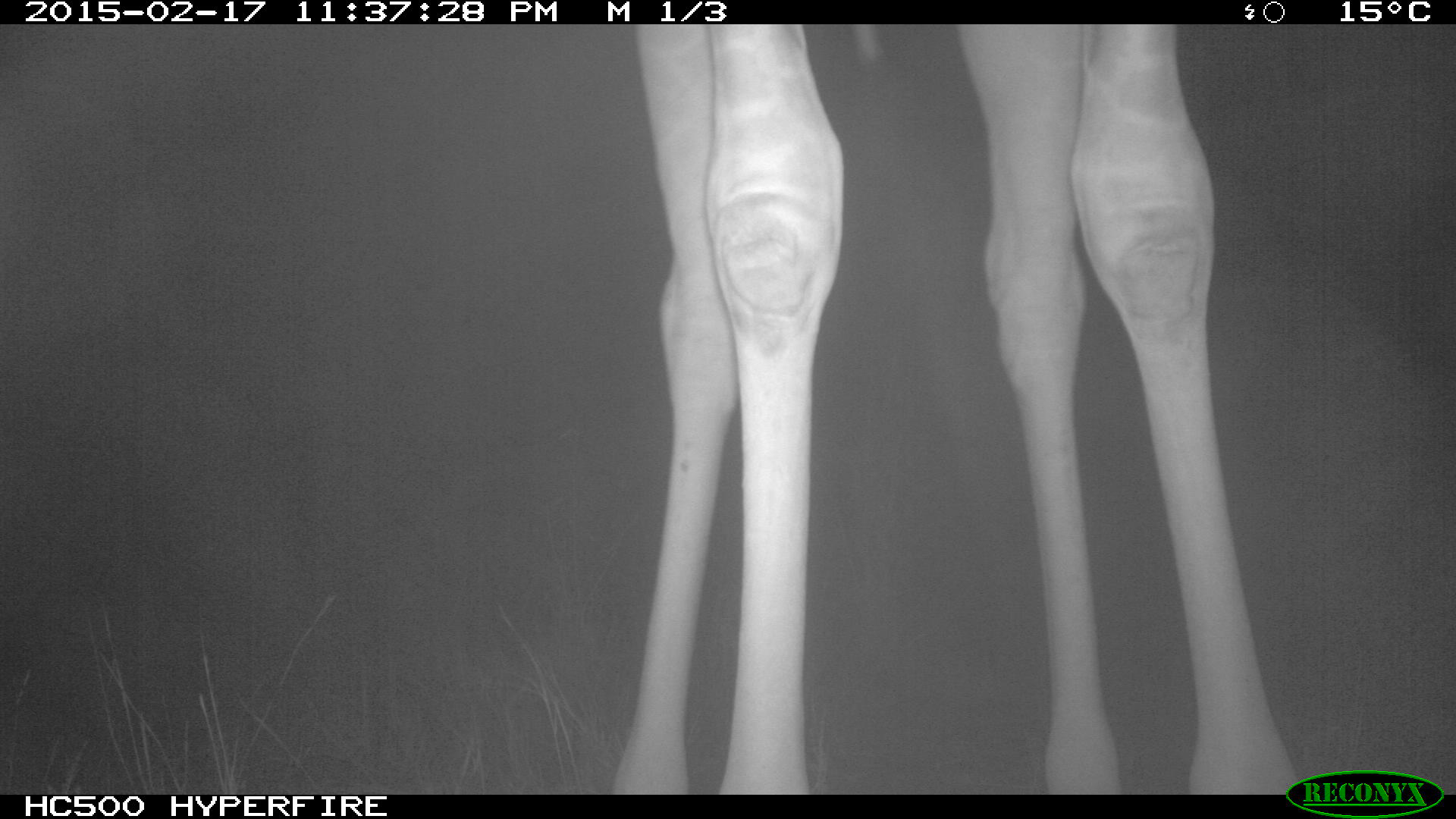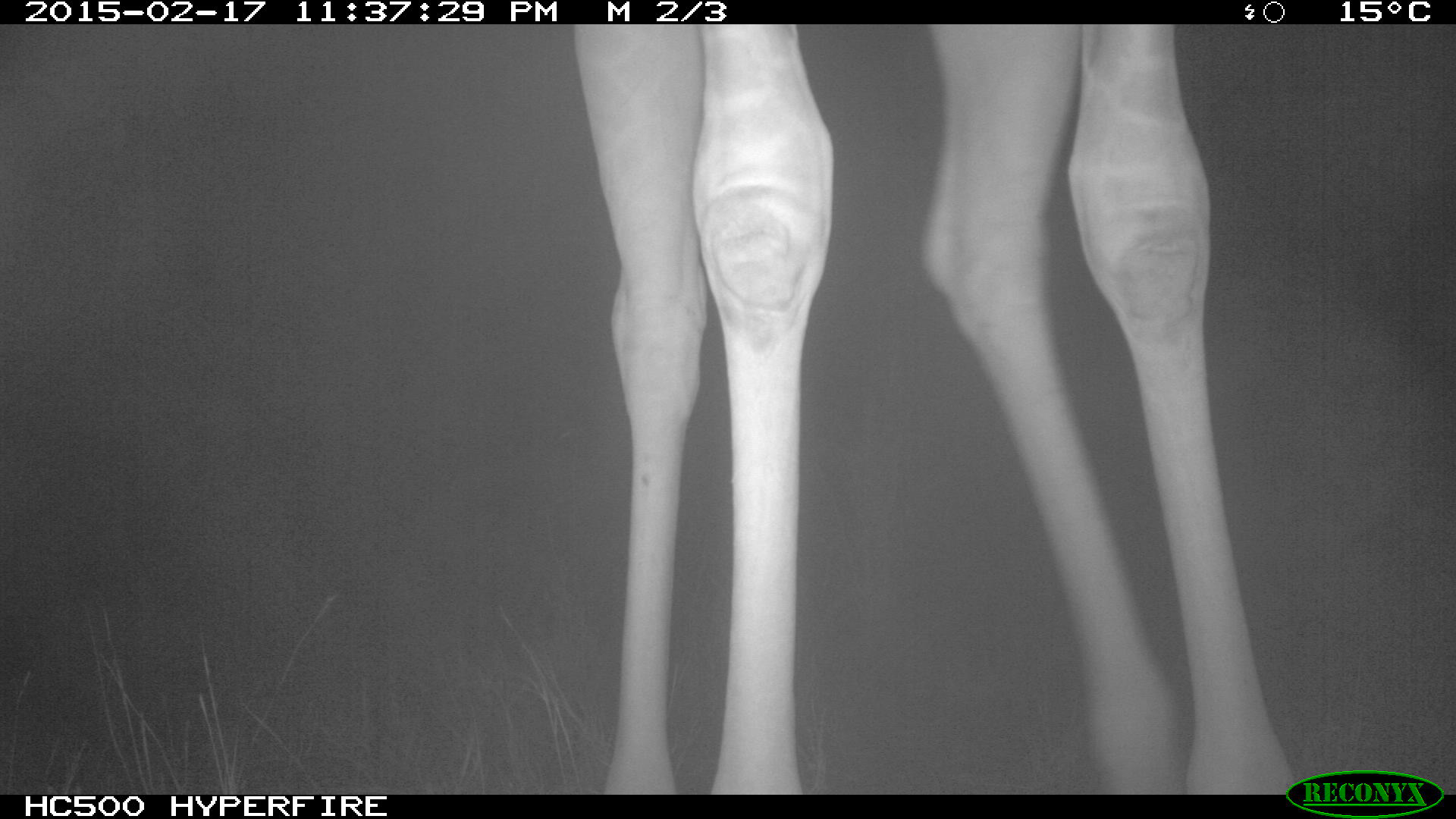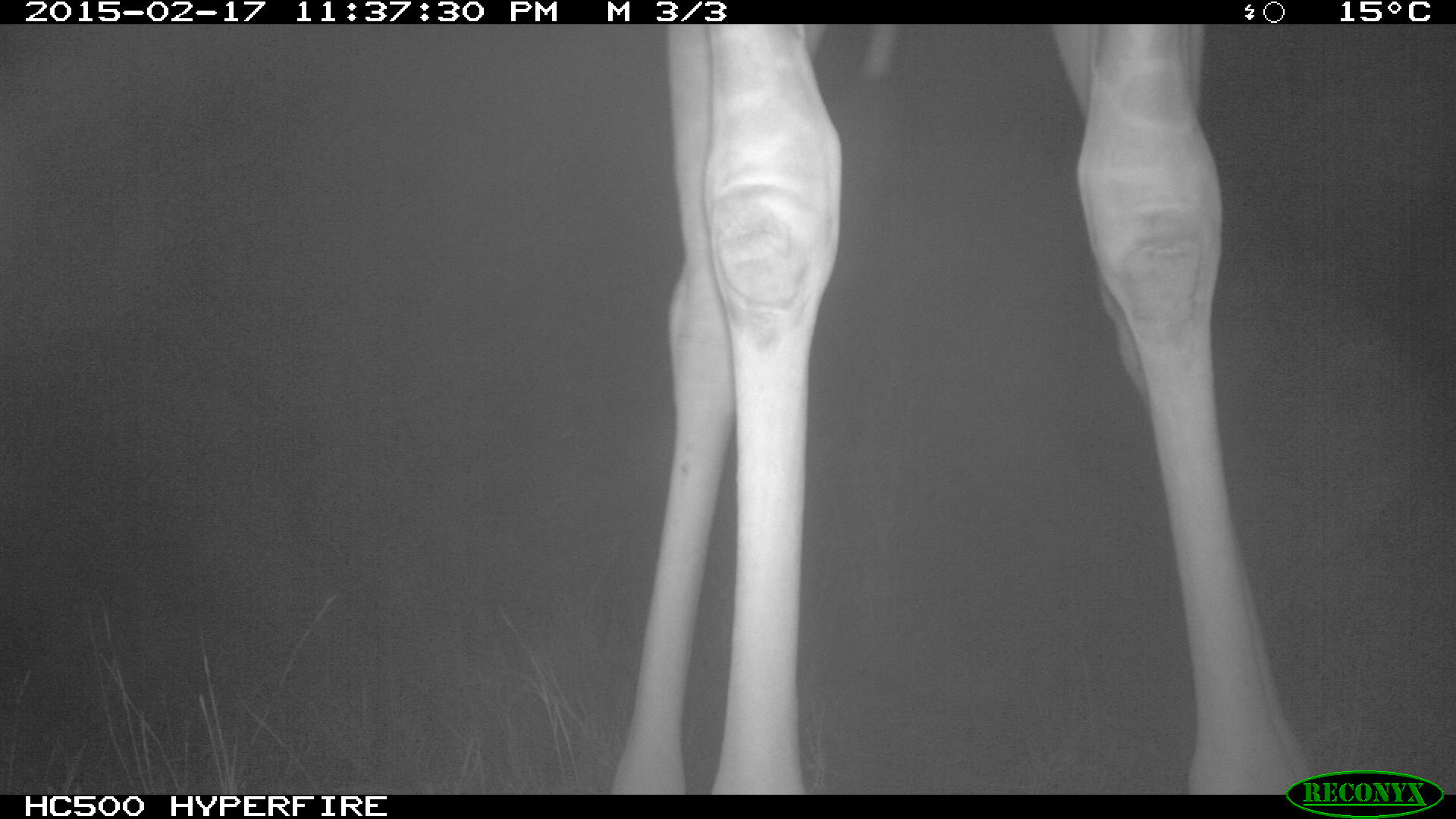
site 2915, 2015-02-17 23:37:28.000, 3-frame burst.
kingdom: Animalia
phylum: Chordata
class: Mammalia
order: Artiodactyla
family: Giraffidae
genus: Giraffa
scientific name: Giraffa camelopardalis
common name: giraffe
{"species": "Giraffa camelopardalis (giraffe)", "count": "1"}